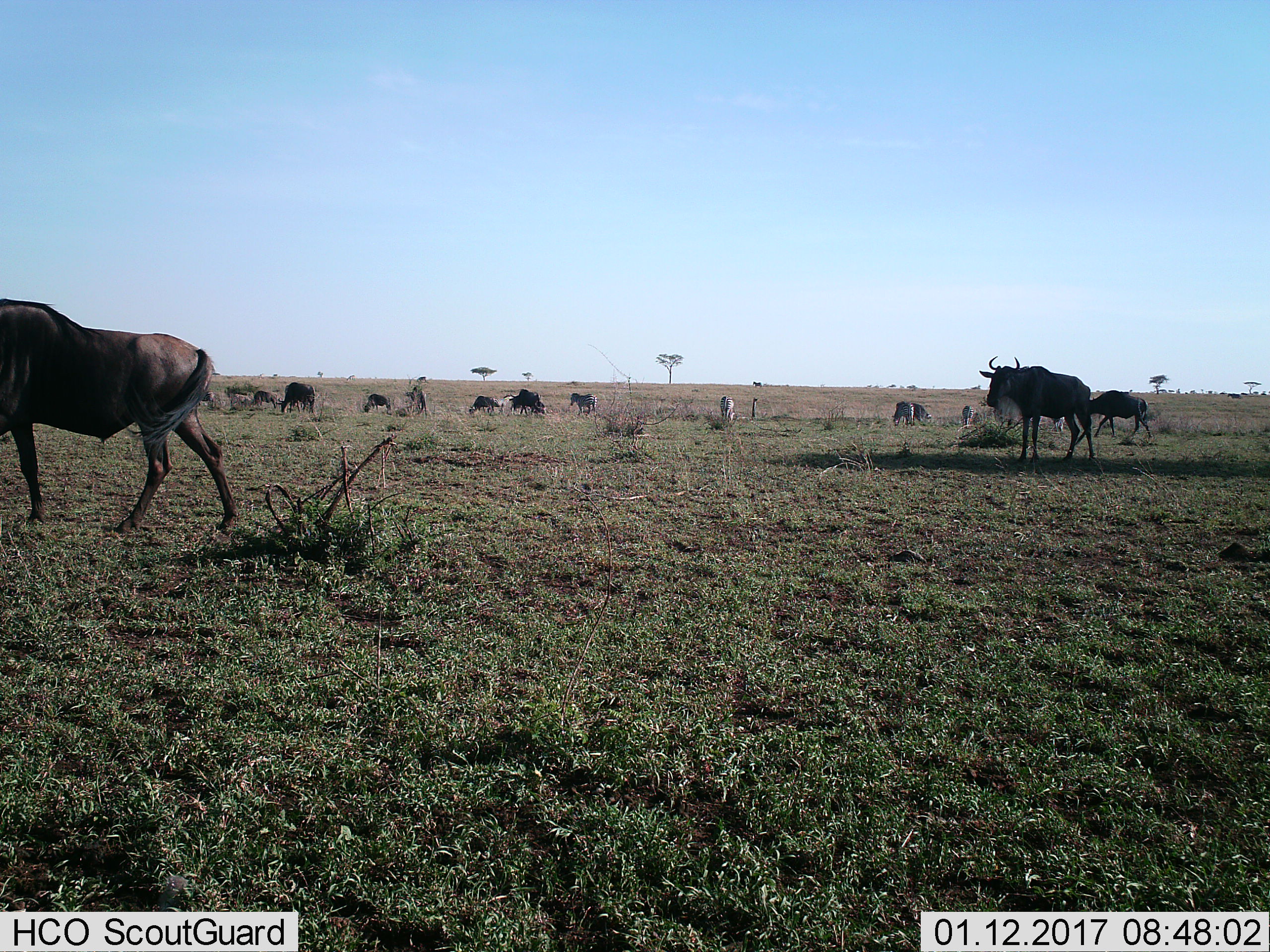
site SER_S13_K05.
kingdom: Animalia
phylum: Chordata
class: Mammalia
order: Artiodactyla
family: Bovidae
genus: Connochaetes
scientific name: Connochaetes taurinus taurinus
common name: blue wildebeest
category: wildebeestblue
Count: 8.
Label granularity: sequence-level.